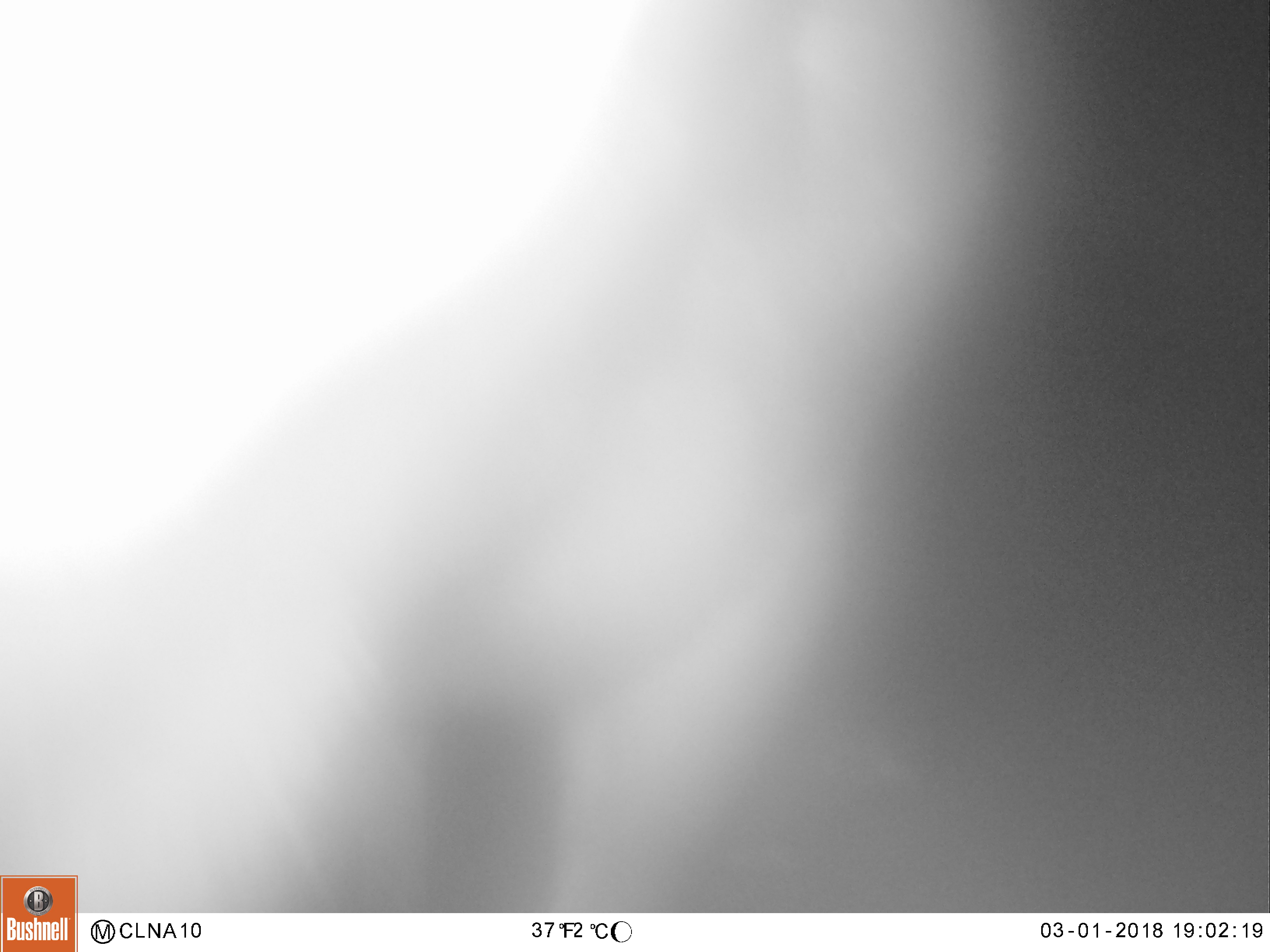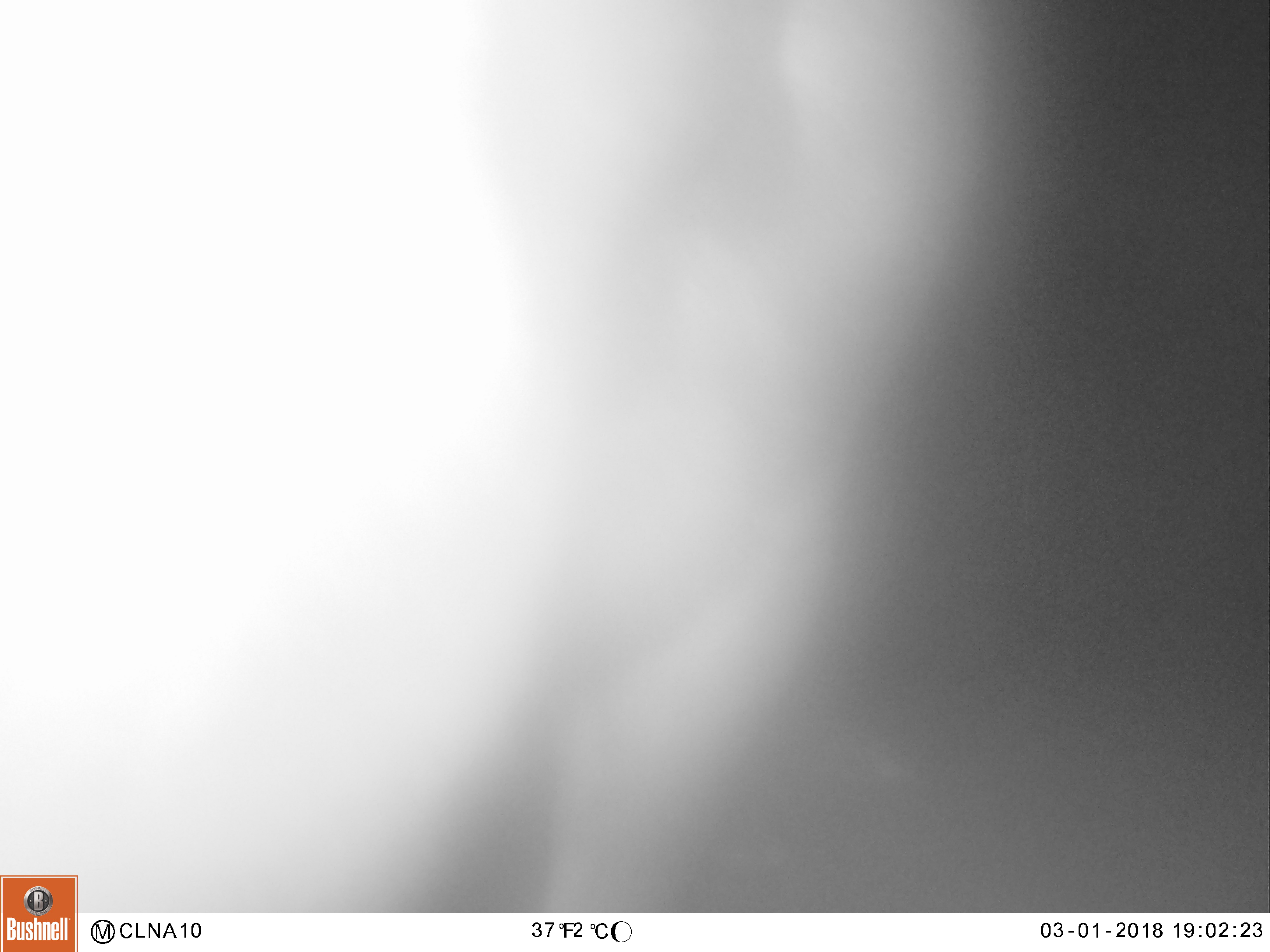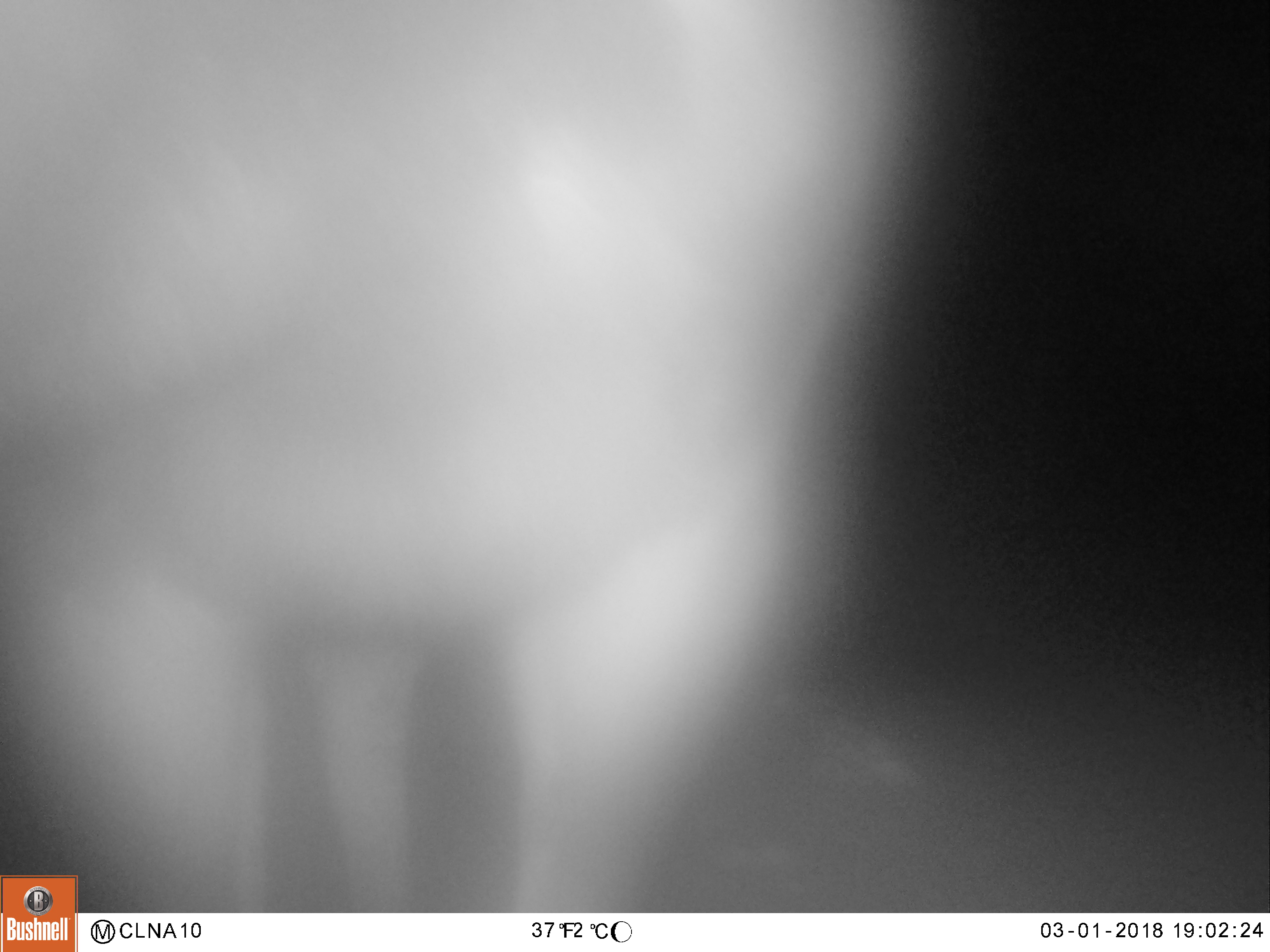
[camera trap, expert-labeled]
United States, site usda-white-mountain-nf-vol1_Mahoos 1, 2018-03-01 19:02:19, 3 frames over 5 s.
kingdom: Animalia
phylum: Chordata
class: Mammalia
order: Artiodactyla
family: Cervidae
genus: Alces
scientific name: Alces alces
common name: moose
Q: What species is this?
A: Moose (Alces alces).